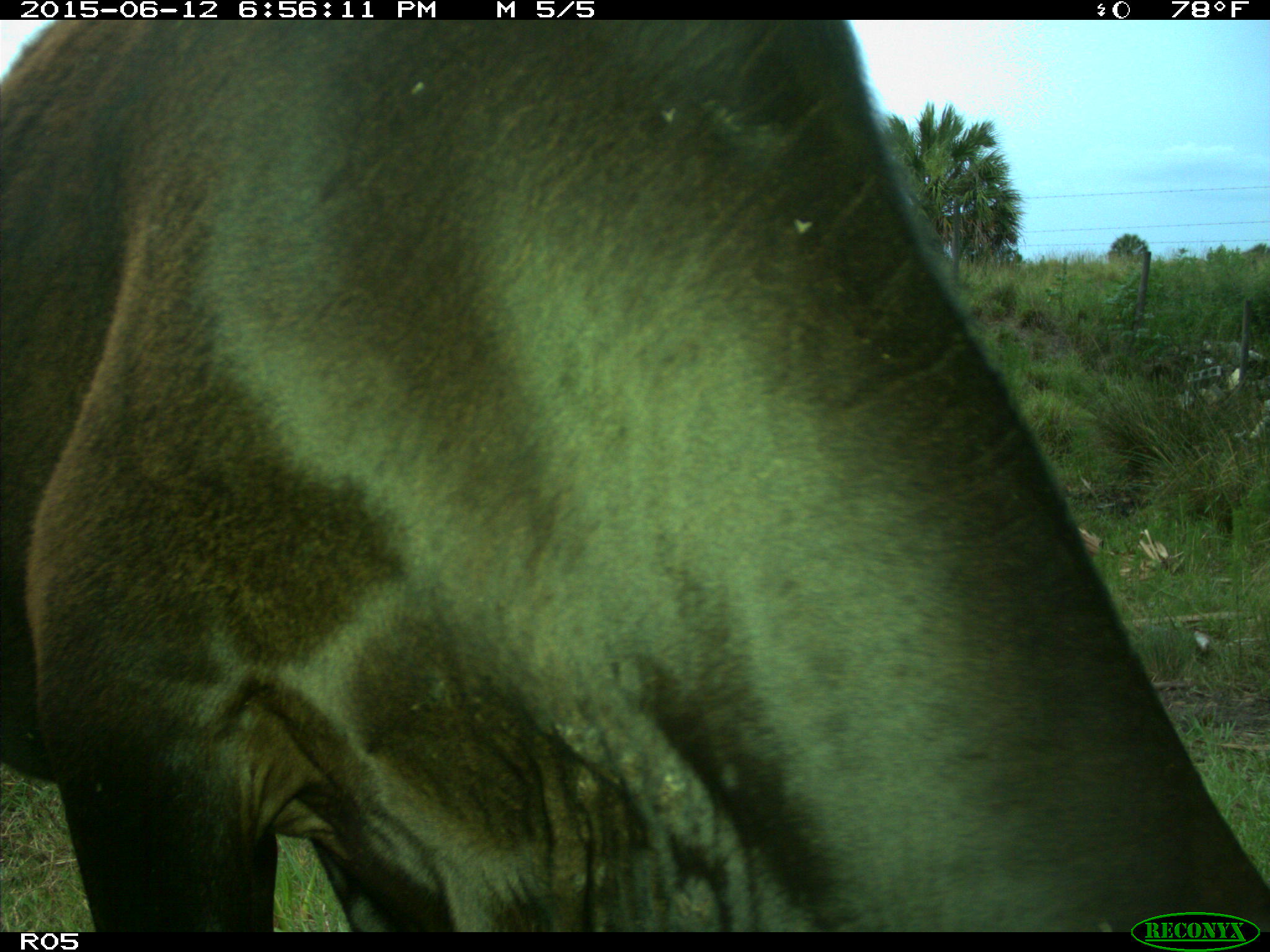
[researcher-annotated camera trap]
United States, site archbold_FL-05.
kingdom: Animalia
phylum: Chordata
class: Mammalia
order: Artiodactyla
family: Bovidae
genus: Bos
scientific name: Bos taurus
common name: domestic cow